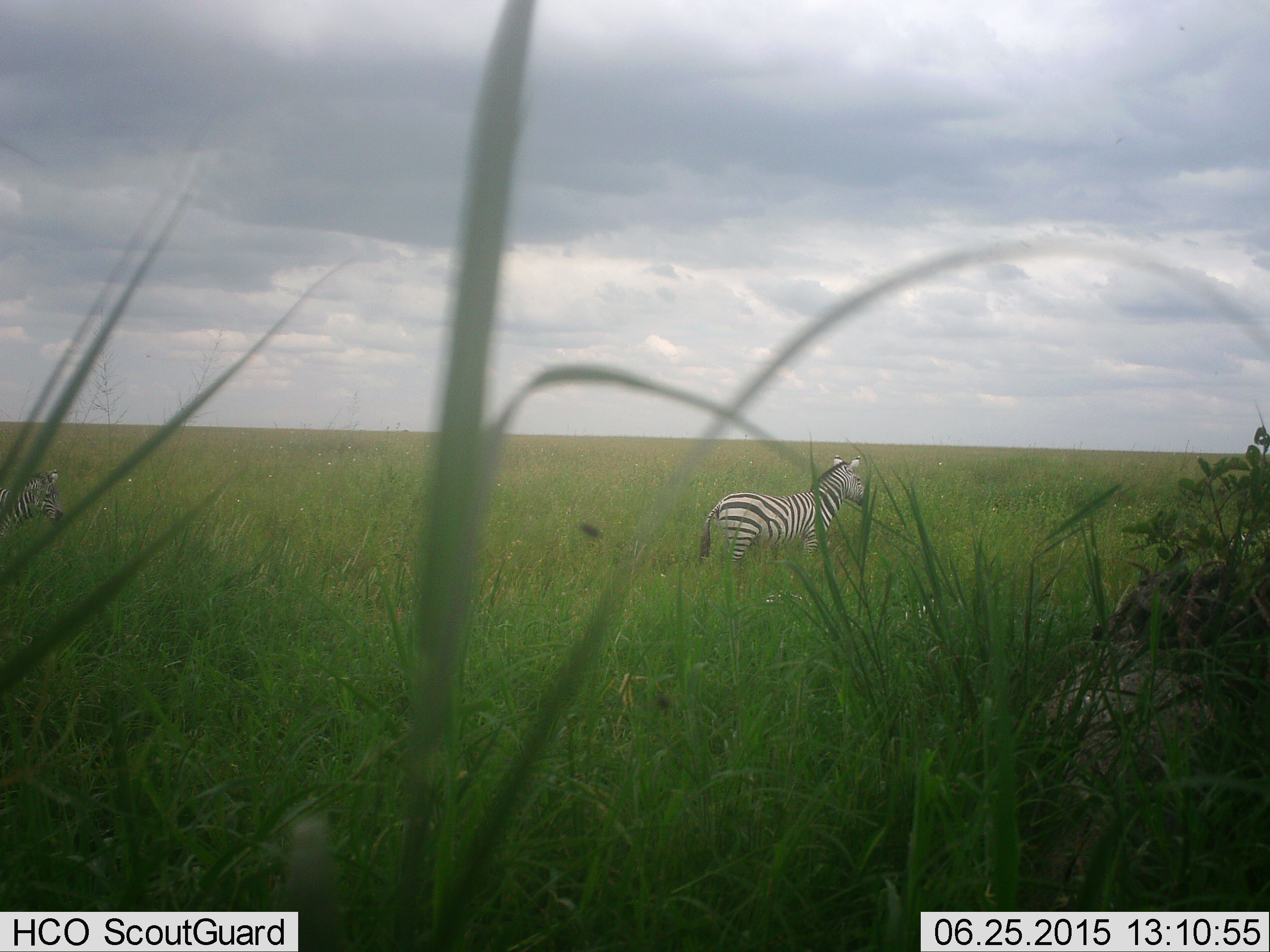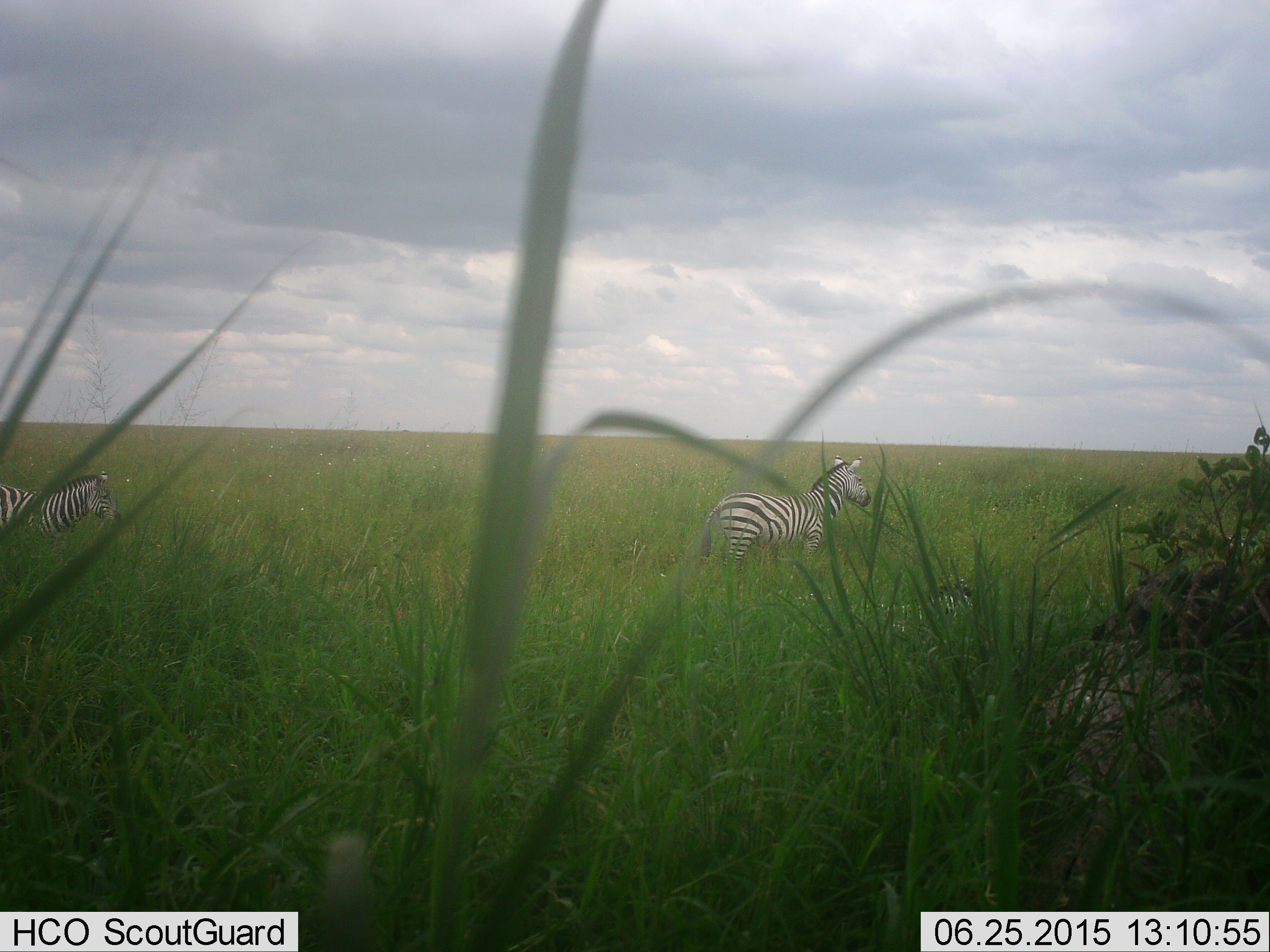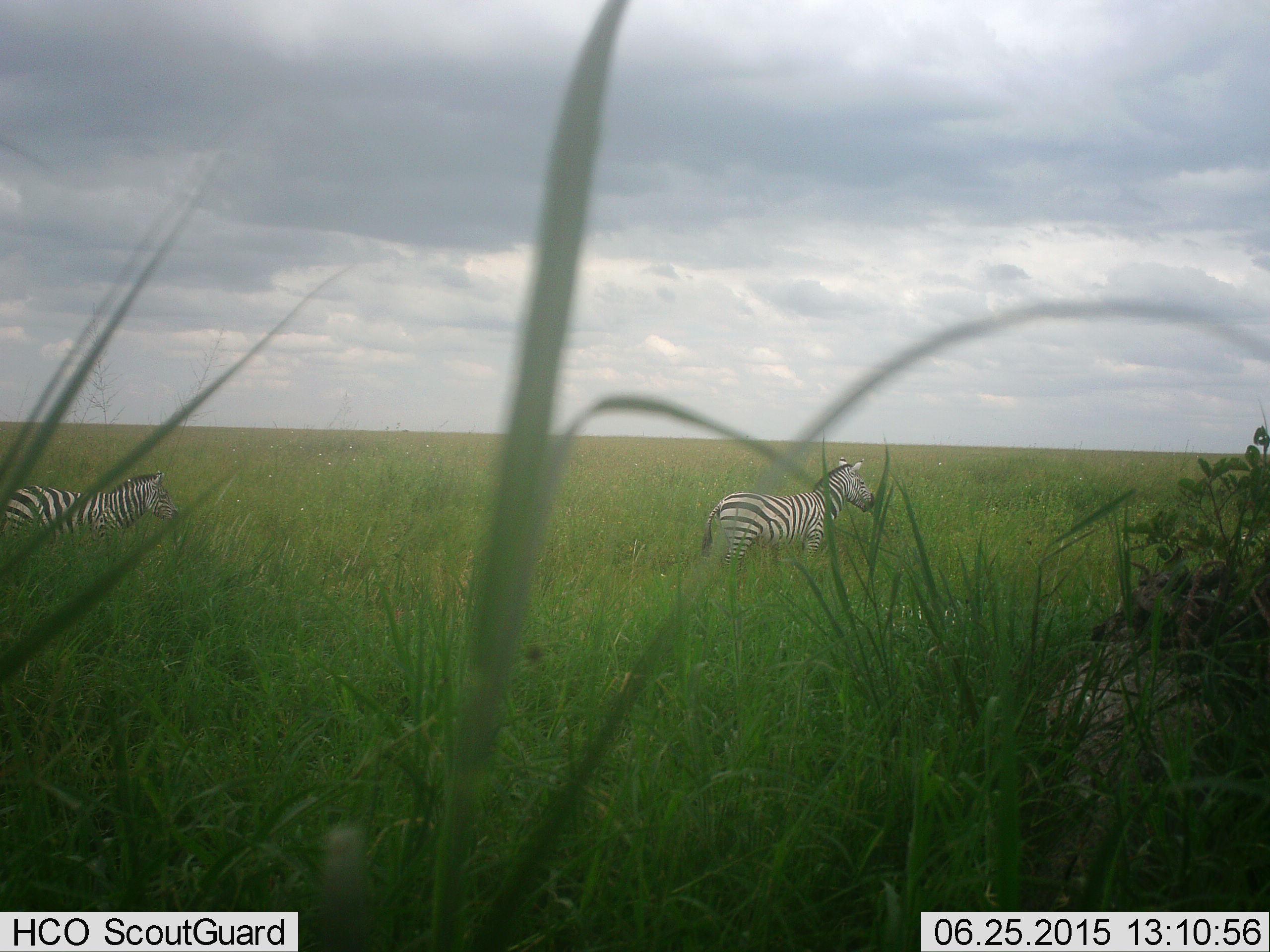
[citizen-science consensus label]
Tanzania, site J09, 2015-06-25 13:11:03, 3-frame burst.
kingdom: Animalia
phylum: Chordata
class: Mammalia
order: Perissodactyla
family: Equidae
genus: Equus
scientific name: Equus quagga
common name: plains zebra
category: zebra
Zebra (plains zebra) (Equus quagga), count 2. Behavior (volunteer vote fractions): standing 70%, resting 40%, moving 50%, interacting 0%. Young present (vote fraction): 10%. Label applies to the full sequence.